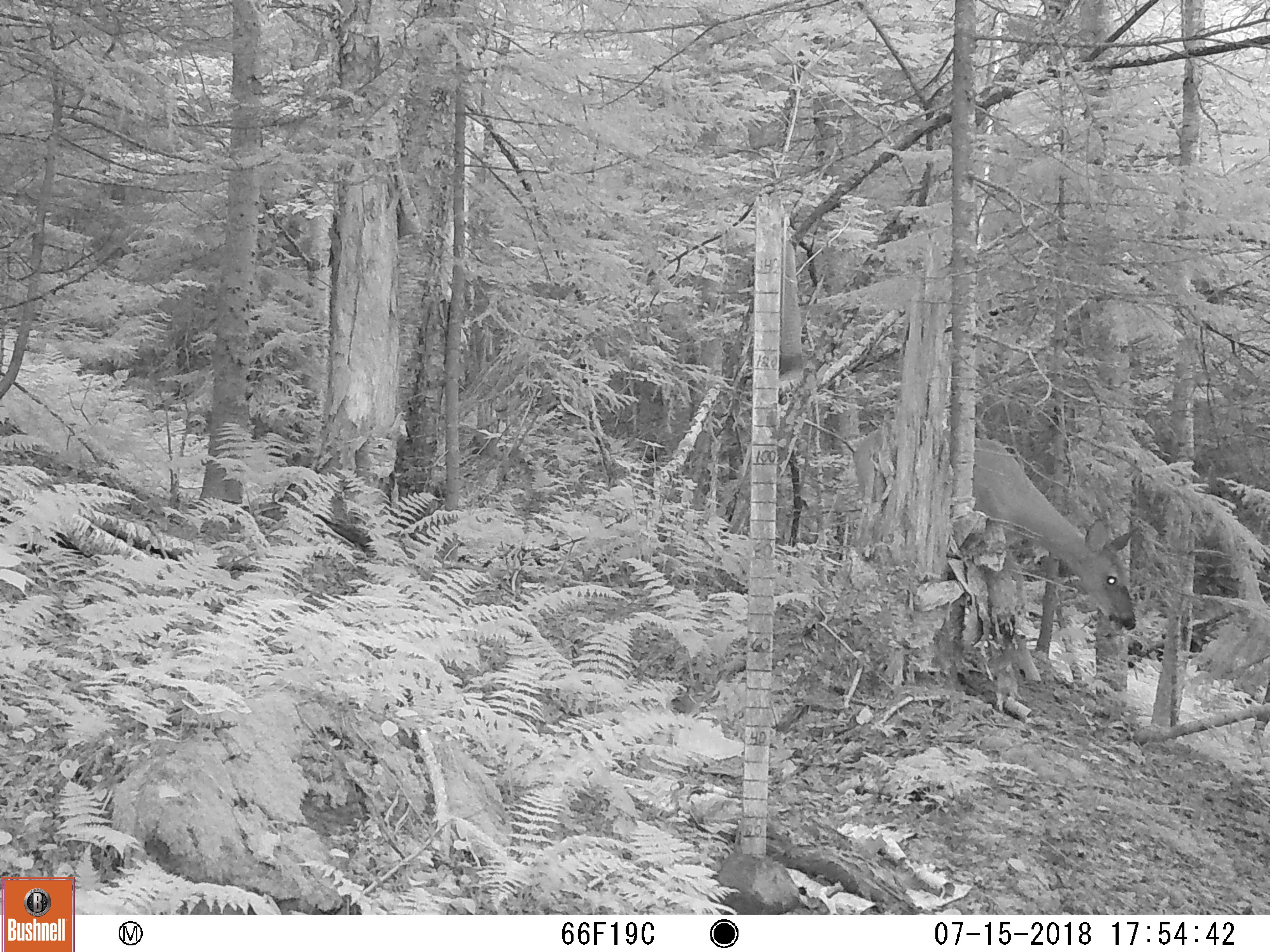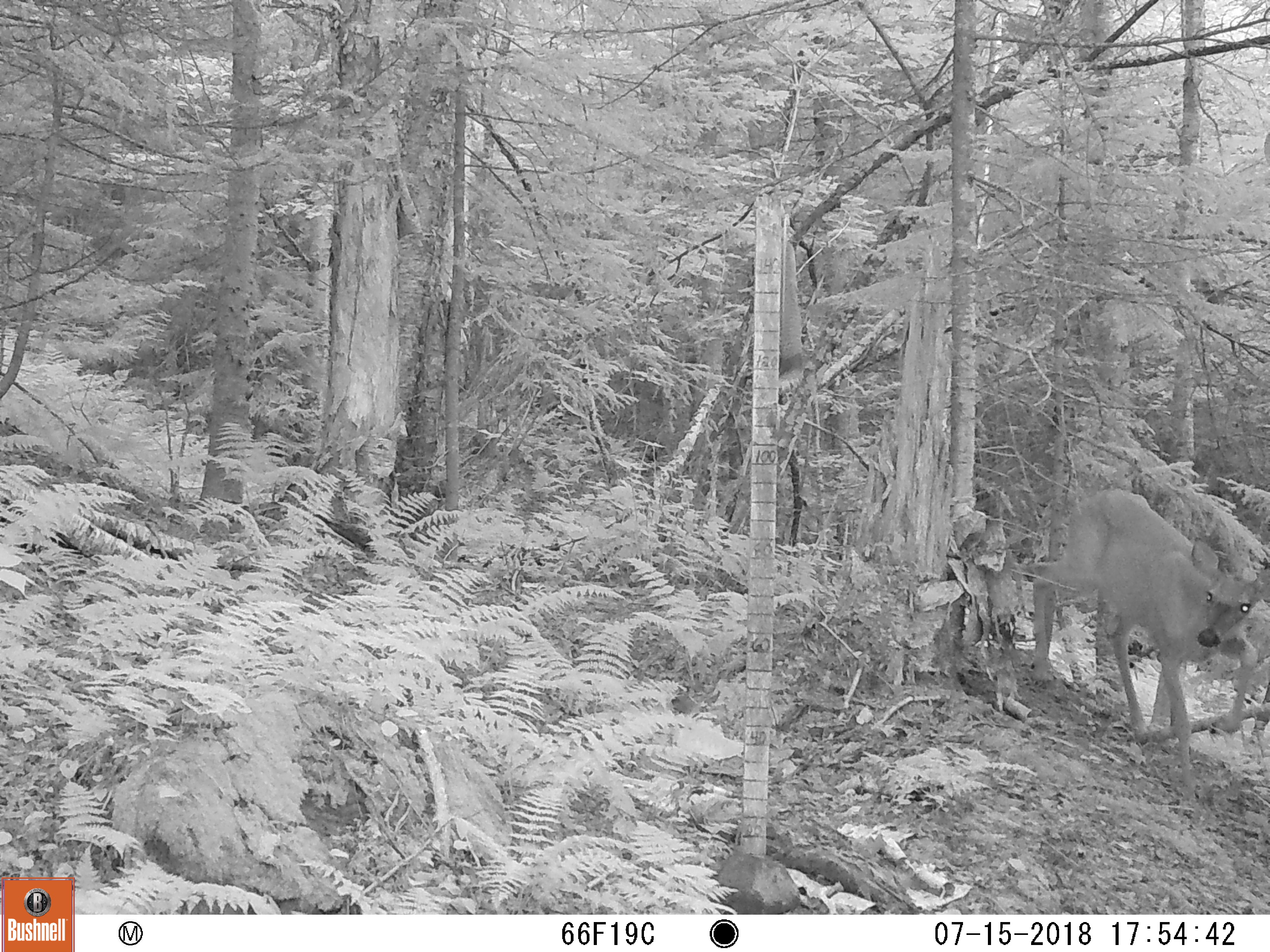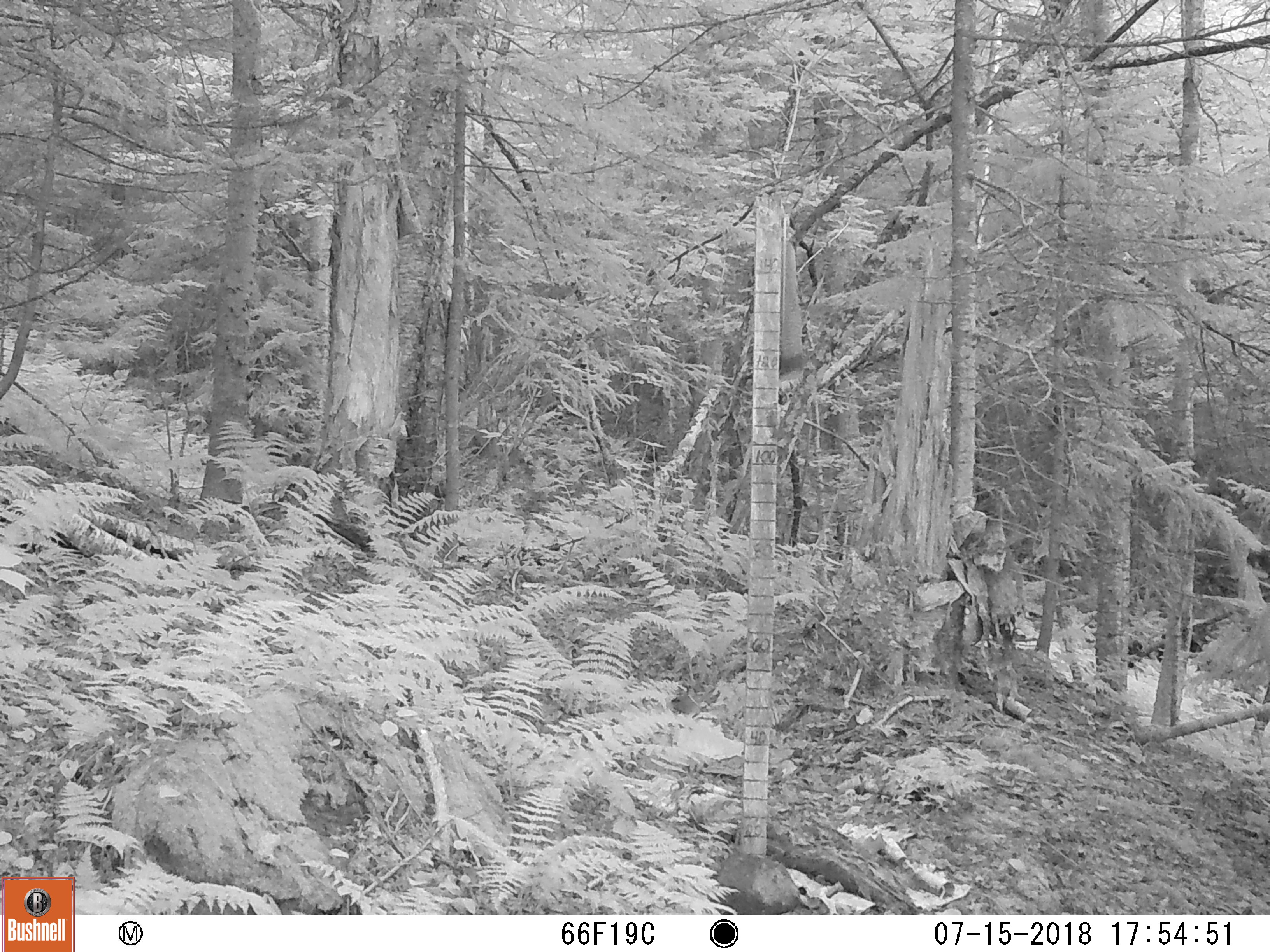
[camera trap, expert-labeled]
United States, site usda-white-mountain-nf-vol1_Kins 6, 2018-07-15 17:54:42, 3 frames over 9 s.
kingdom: Animalia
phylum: Chordata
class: Mammalia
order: Artiodactyla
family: Cervidae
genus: Odocoileus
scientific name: Odocoileus virginianus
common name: white-tailed deer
White-tailed deer (Odocoileus virginianus).